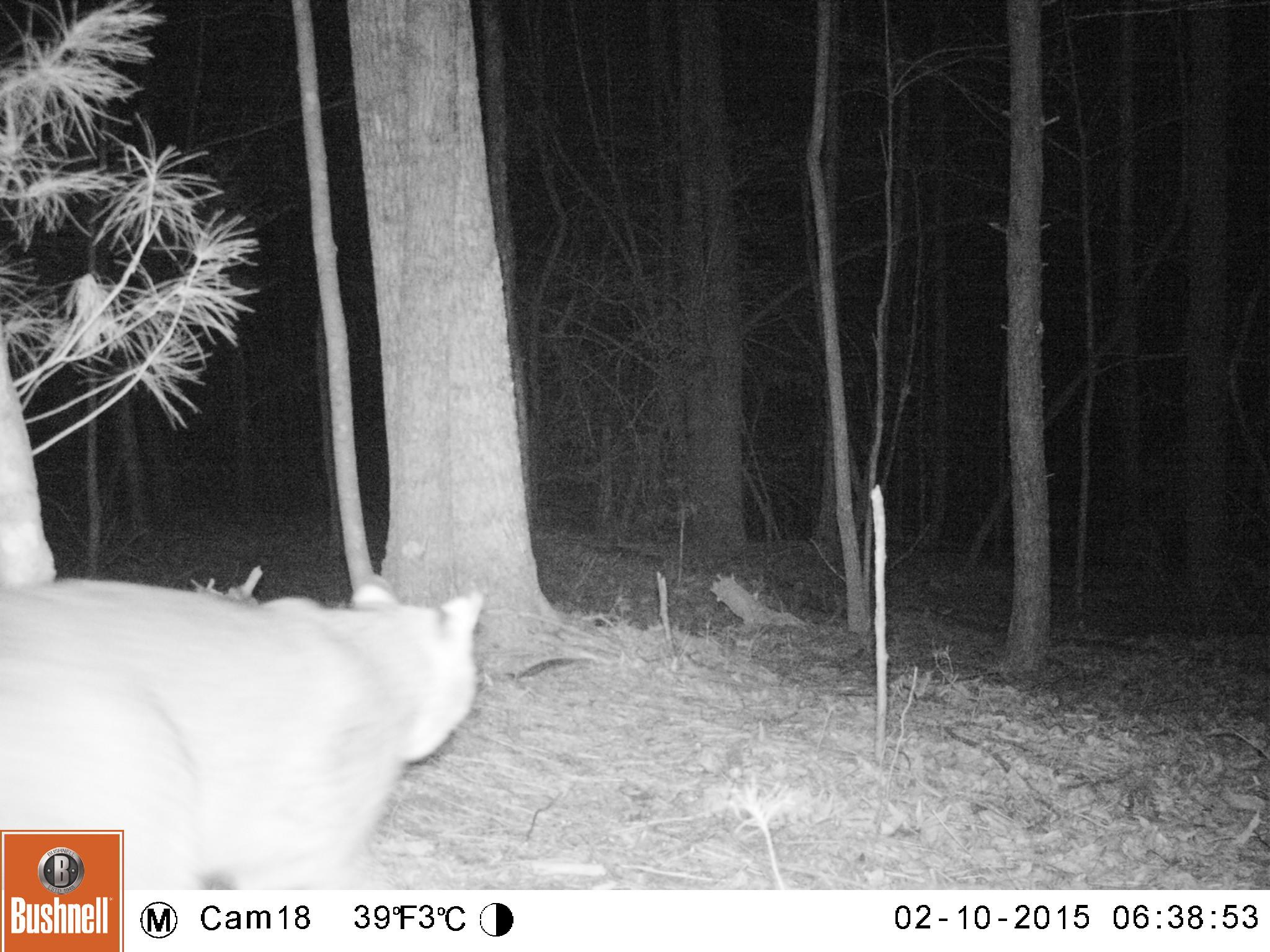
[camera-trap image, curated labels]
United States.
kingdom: Animalia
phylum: Chordata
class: Mammalia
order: Carnivora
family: Felidae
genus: Lynx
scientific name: Lynx rufus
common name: bobcat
Bobcat (Lynx rufus).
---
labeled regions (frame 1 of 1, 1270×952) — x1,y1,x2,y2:
Bobcat: 2,559,497,907